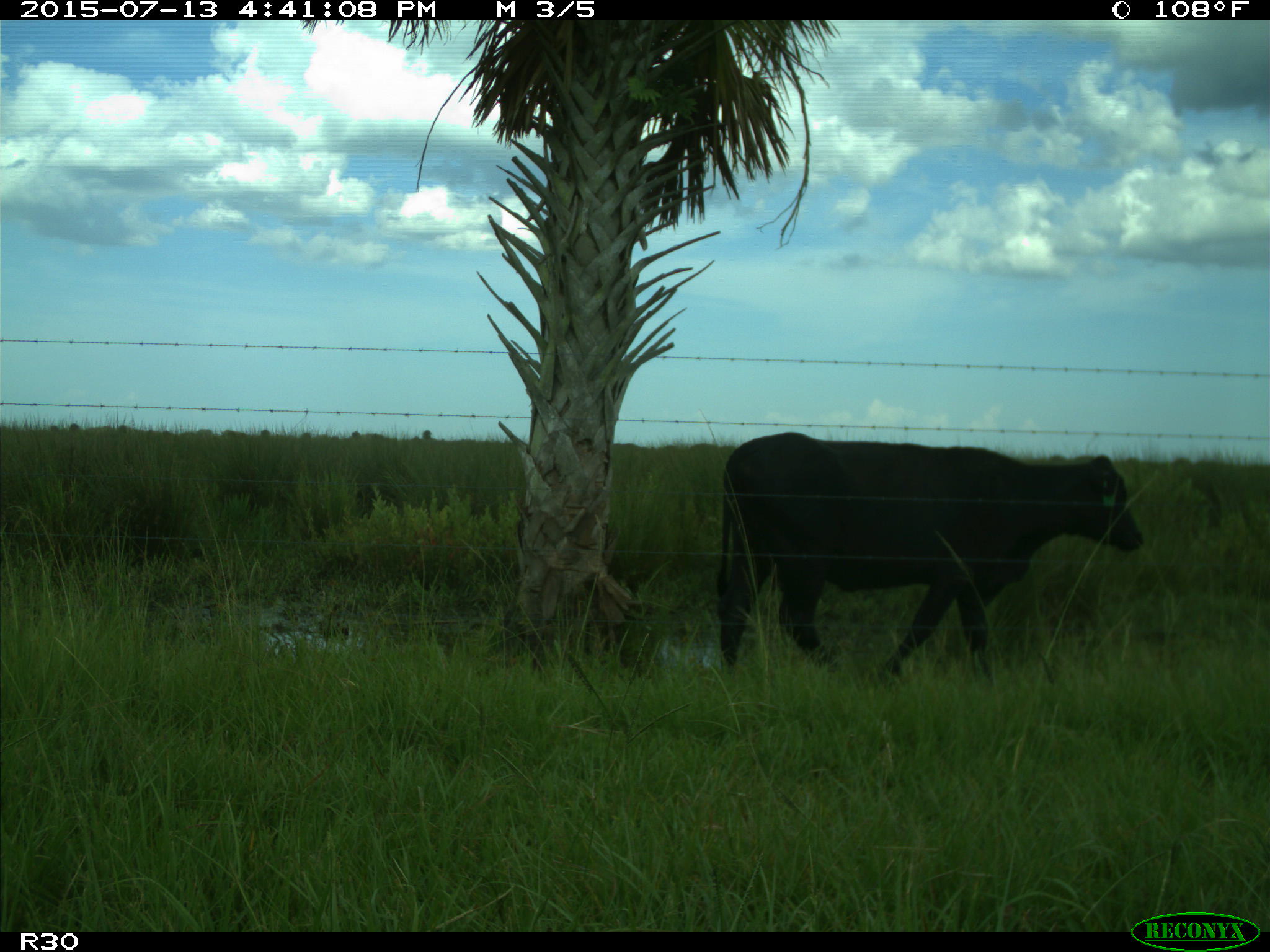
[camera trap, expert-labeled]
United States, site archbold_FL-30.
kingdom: Animalia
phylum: Chordata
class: Mammalia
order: Artiodactyla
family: Bovidae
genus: Bos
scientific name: Bos taurus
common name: domestic cow